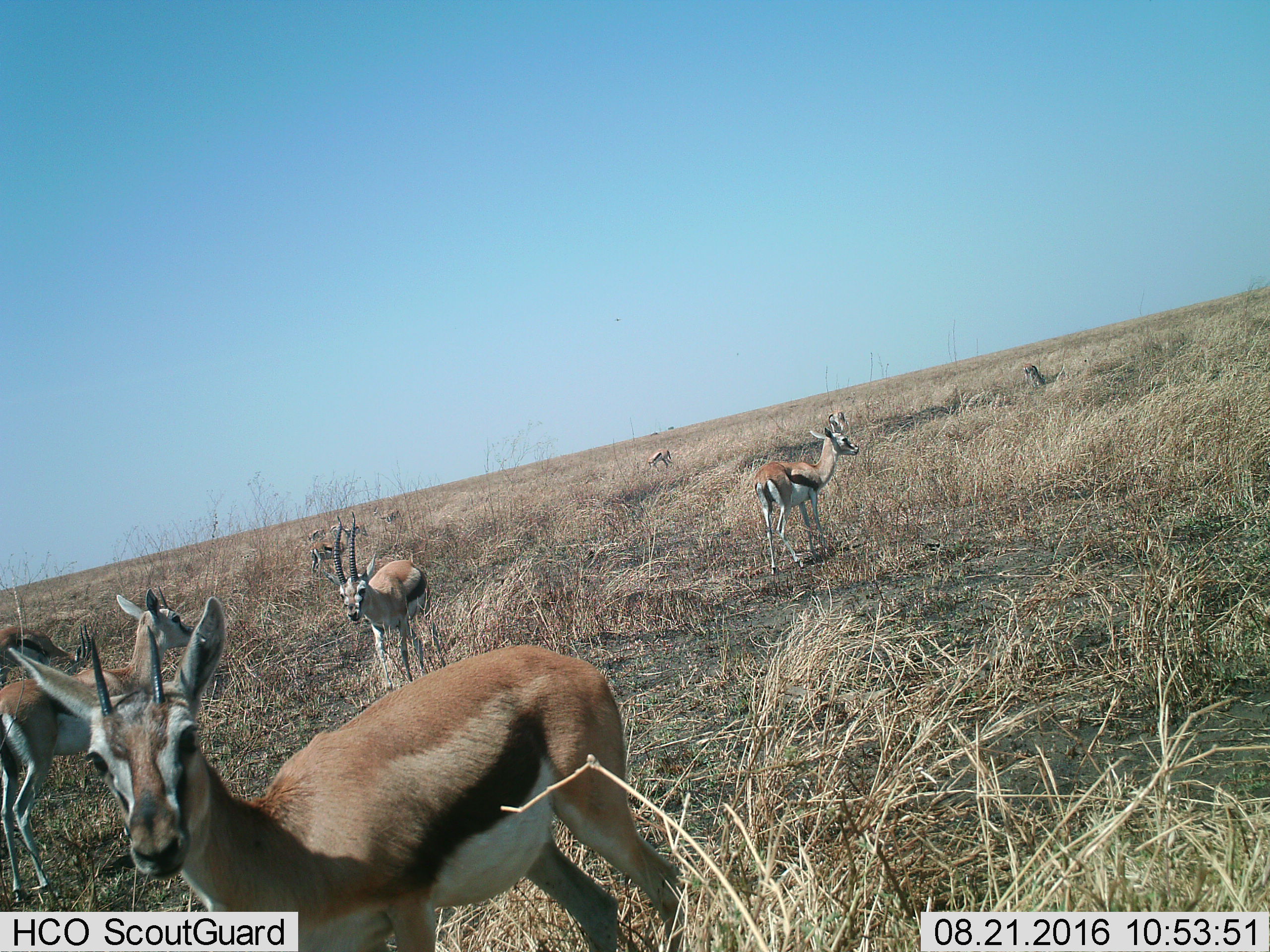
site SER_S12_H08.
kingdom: Animalia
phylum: Chordata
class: Mammalia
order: Artiodactyla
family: Bovidae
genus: Eudorcas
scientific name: Eudorcas thomsonii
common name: thomson's gazelle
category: gazellethomsons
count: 11-50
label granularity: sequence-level